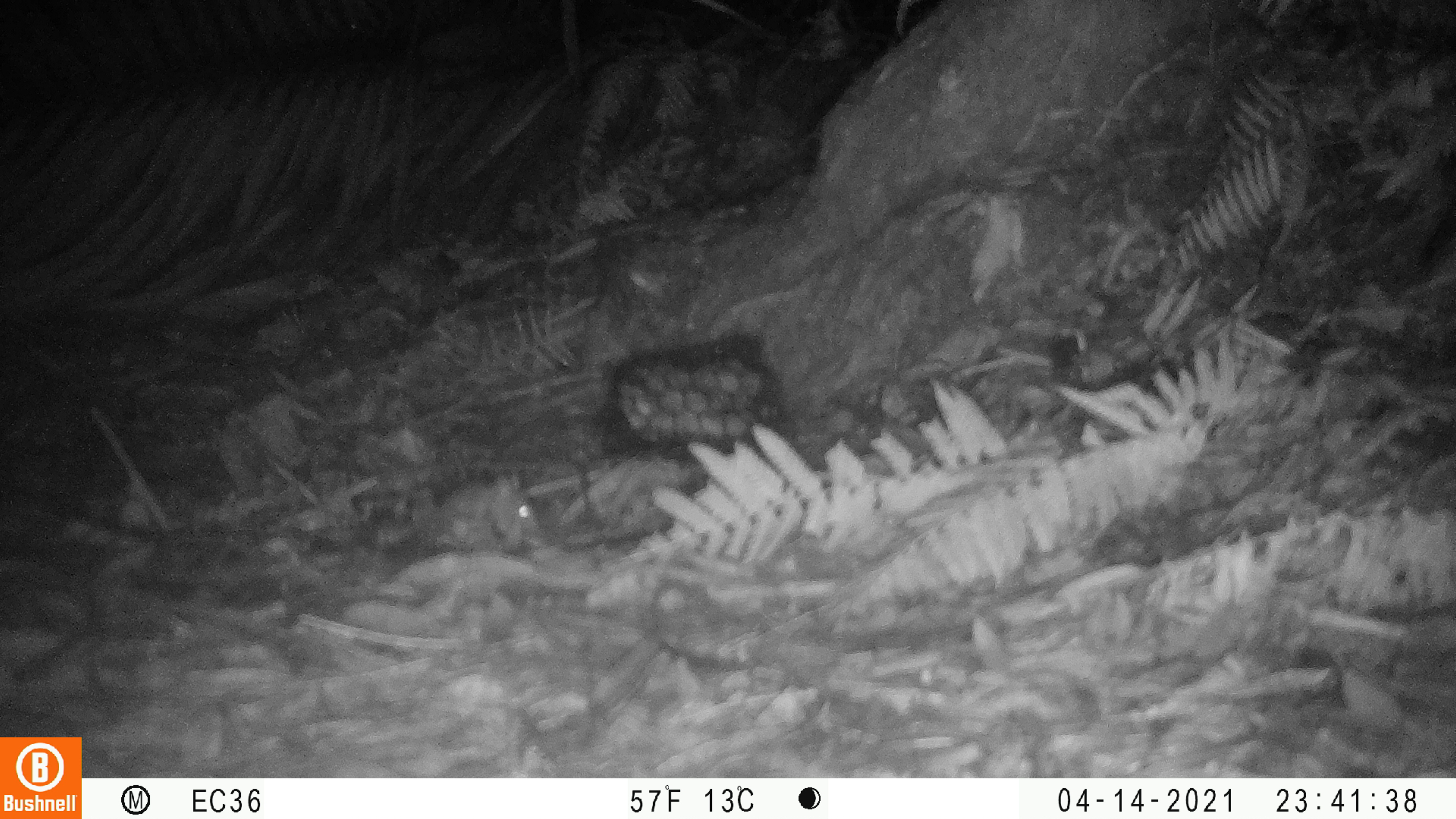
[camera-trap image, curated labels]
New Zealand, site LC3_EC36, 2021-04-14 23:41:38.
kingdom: Animalia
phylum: Chordata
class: Mammalia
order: Rodentia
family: Muridae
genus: Mus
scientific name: Mus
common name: mouse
Mouse (Mus).